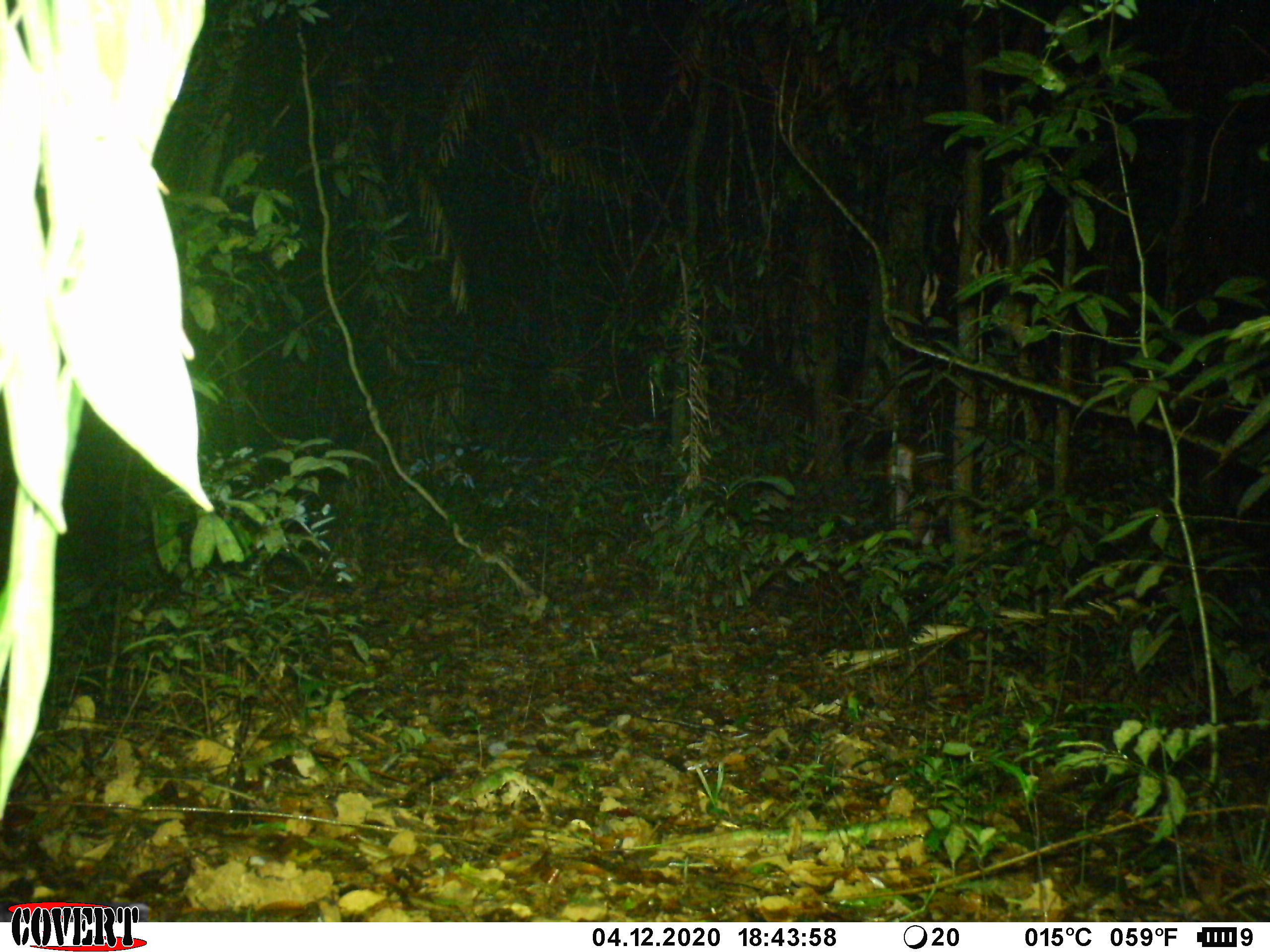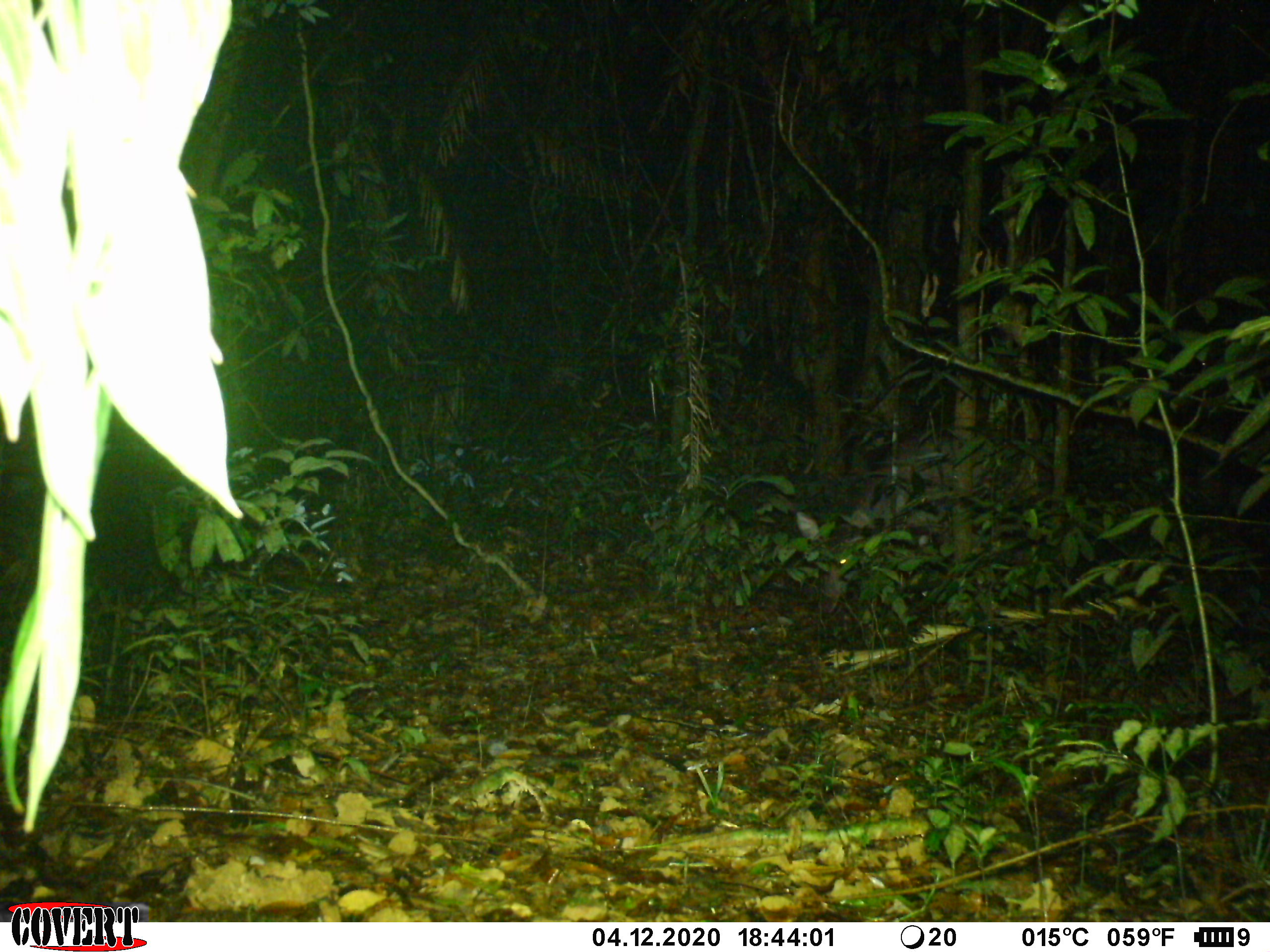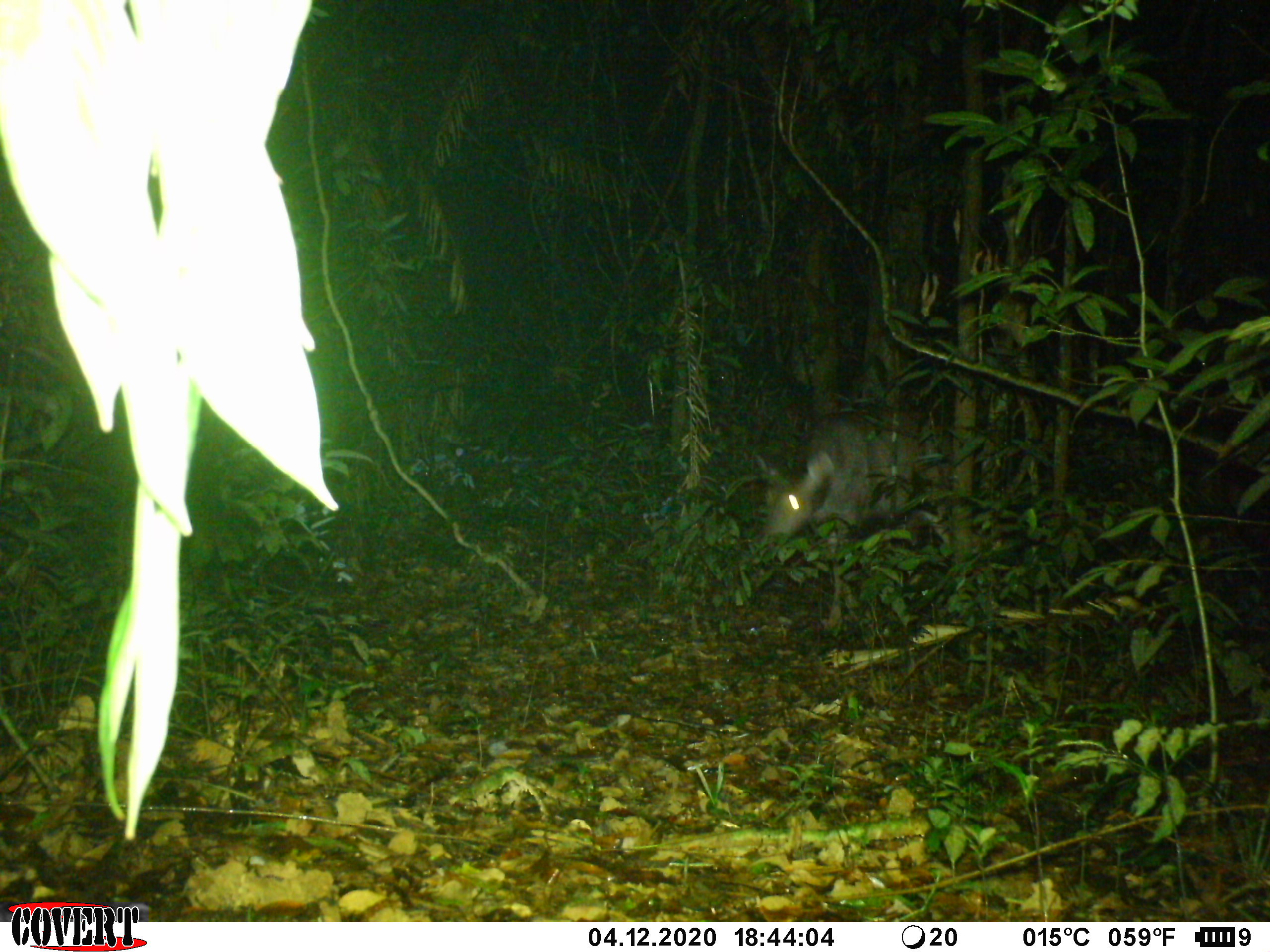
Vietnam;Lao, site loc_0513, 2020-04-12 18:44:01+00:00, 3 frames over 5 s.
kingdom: Animalia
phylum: Chordata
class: Mammalia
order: Artiodactyla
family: Cervidae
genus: Rusa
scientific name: Rusa unicolor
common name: sambar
Sambar (Rusa unicolor). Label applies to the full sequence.